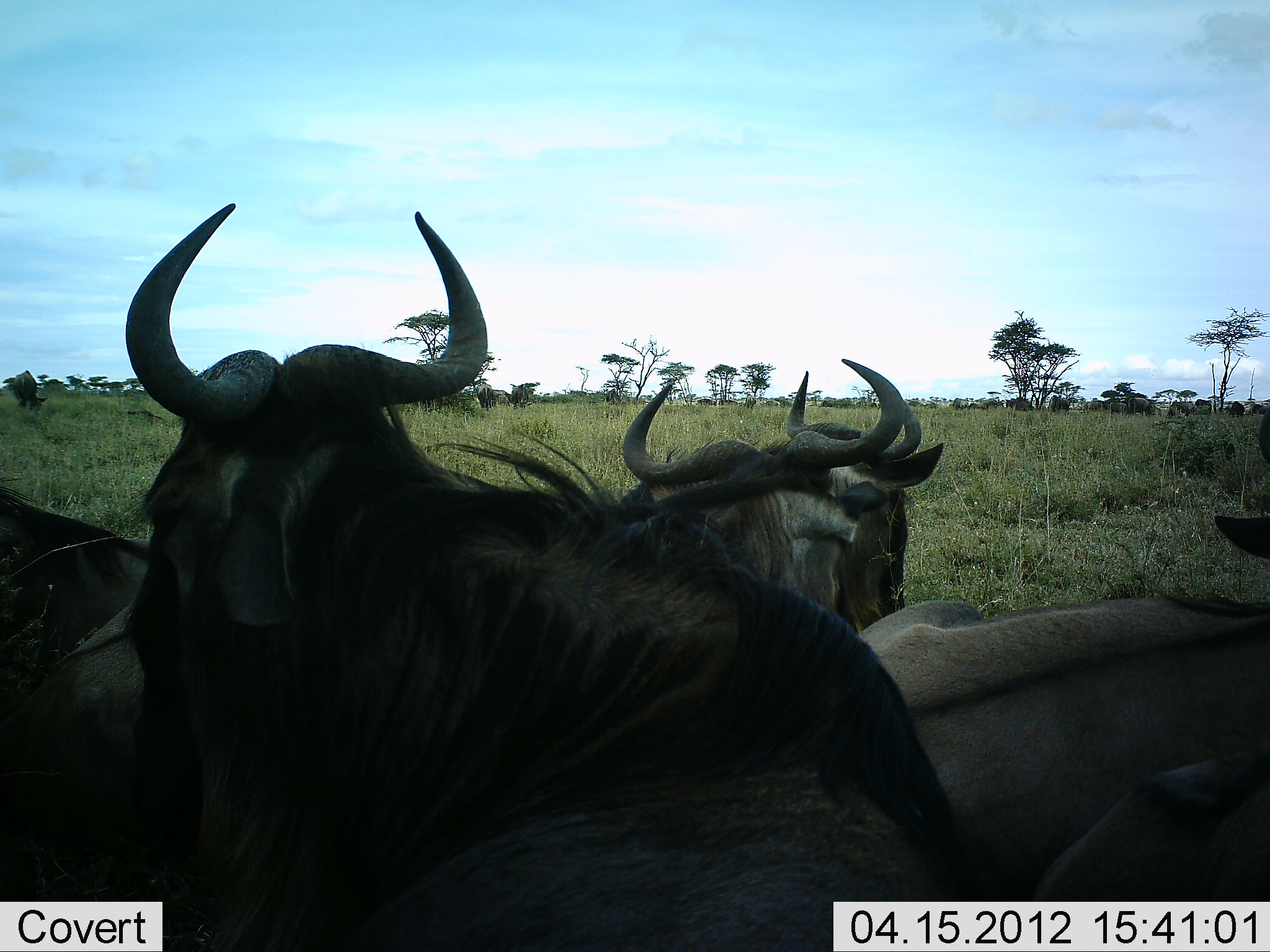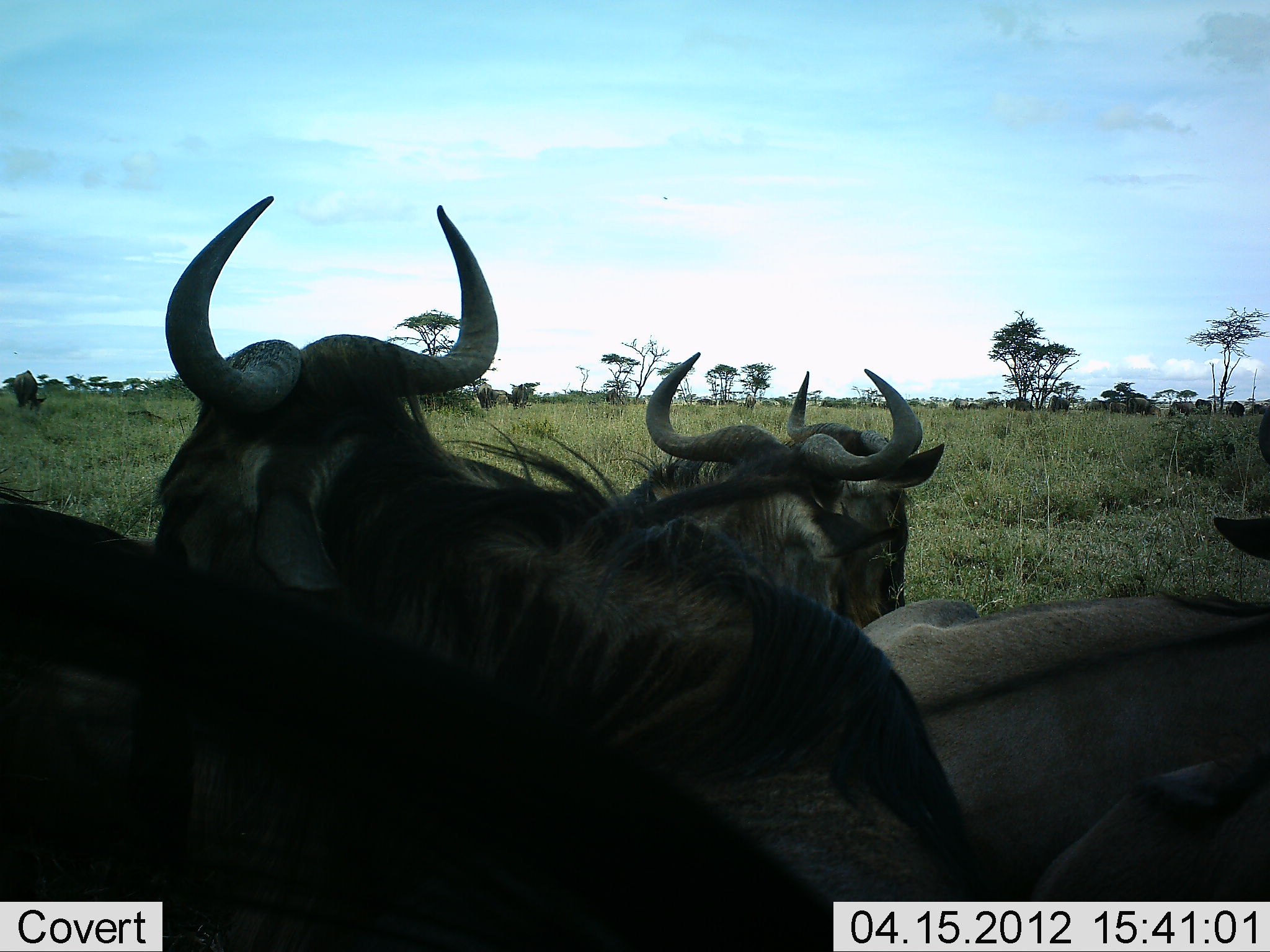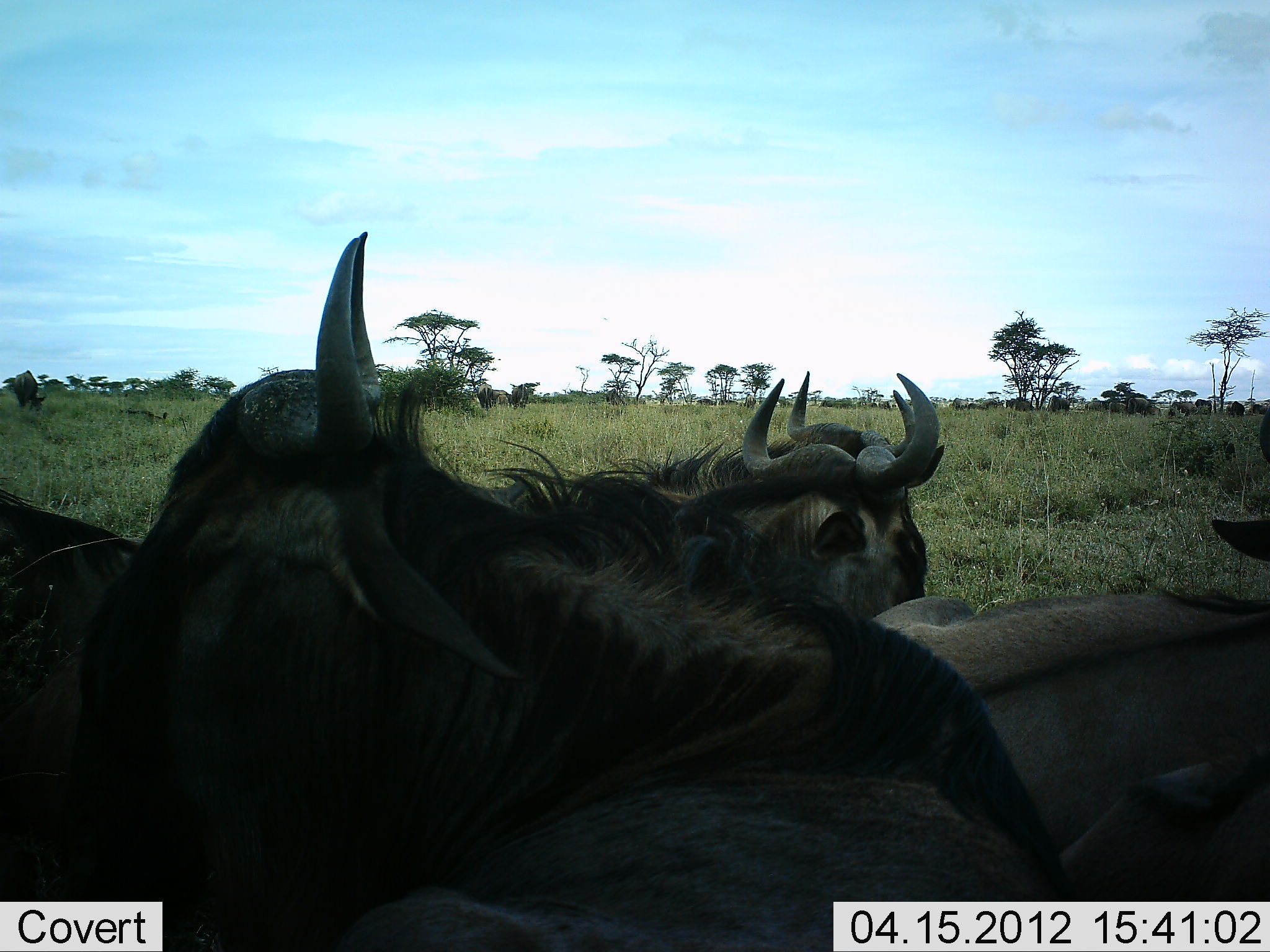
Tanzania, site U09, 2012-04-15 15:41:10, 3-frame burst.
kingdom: Animalia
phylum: Chordata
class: Mammalia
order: Artiodactyla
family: Bovidae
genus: Connochaetes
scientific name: Connochaetes taurinus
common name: blue wildebeest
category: wildebeest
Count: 6.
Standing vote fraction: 50%.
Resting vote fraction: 75%.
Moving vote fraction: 12%.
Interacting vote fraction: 0%.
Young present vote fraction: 6%.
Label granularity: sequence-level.